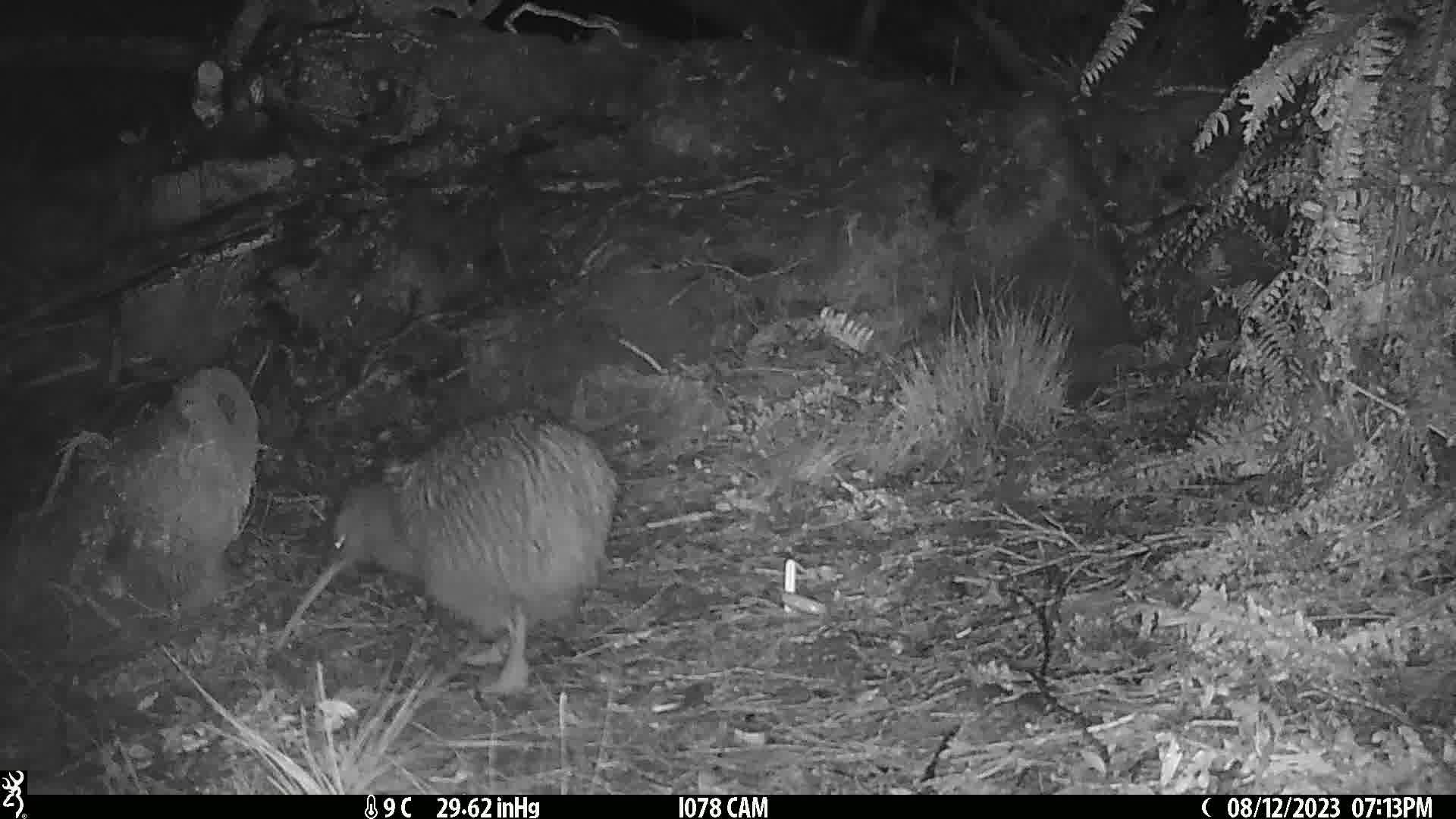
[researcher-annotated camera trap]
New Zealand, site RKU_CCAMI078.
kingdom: Animalia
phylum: Chordata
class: Aves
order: Apterygiformes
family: Apterygidae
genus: Apteryx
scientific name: Apteryx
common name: kiwi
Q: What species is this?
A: Kiwi (Apteryx).